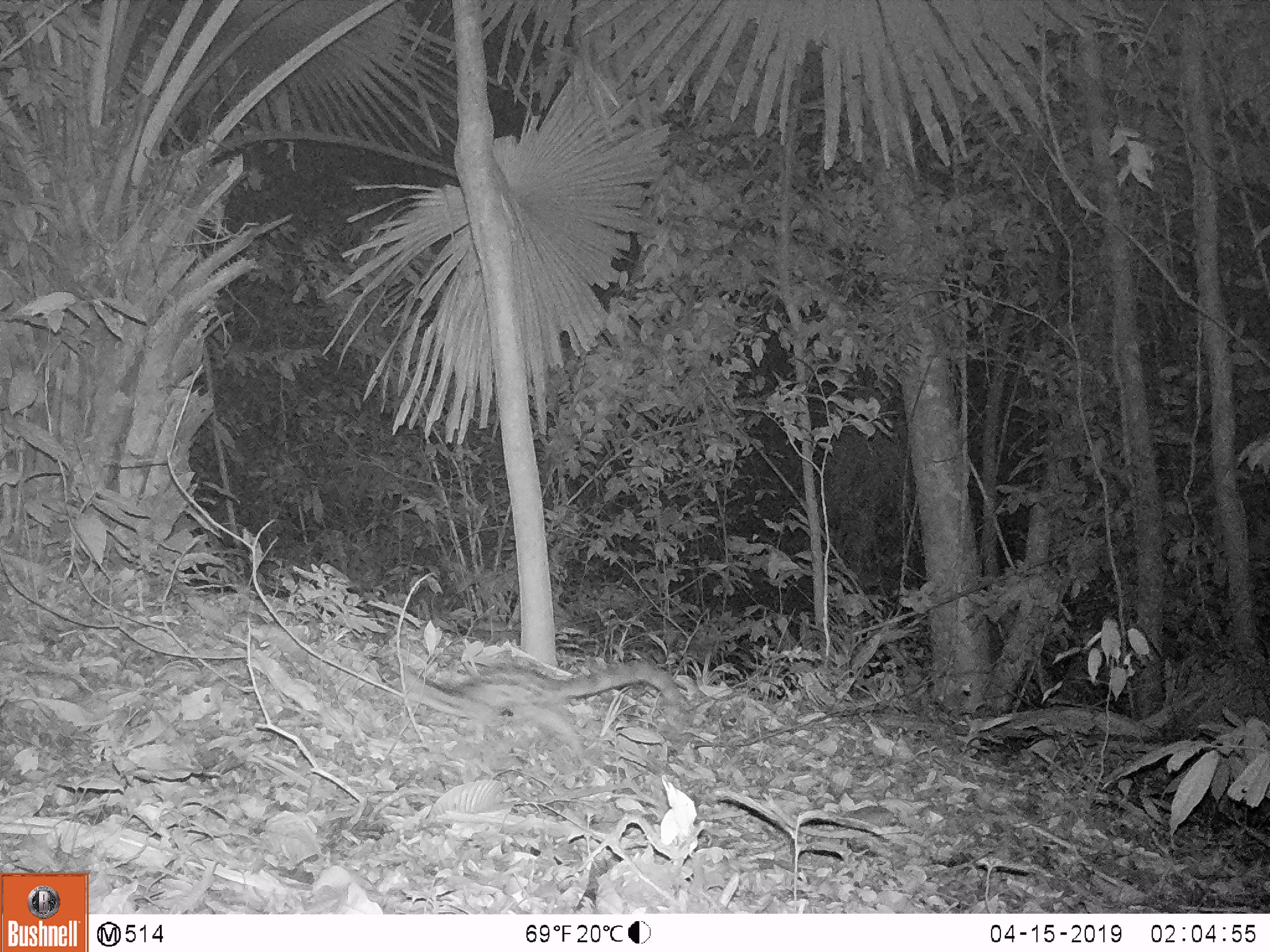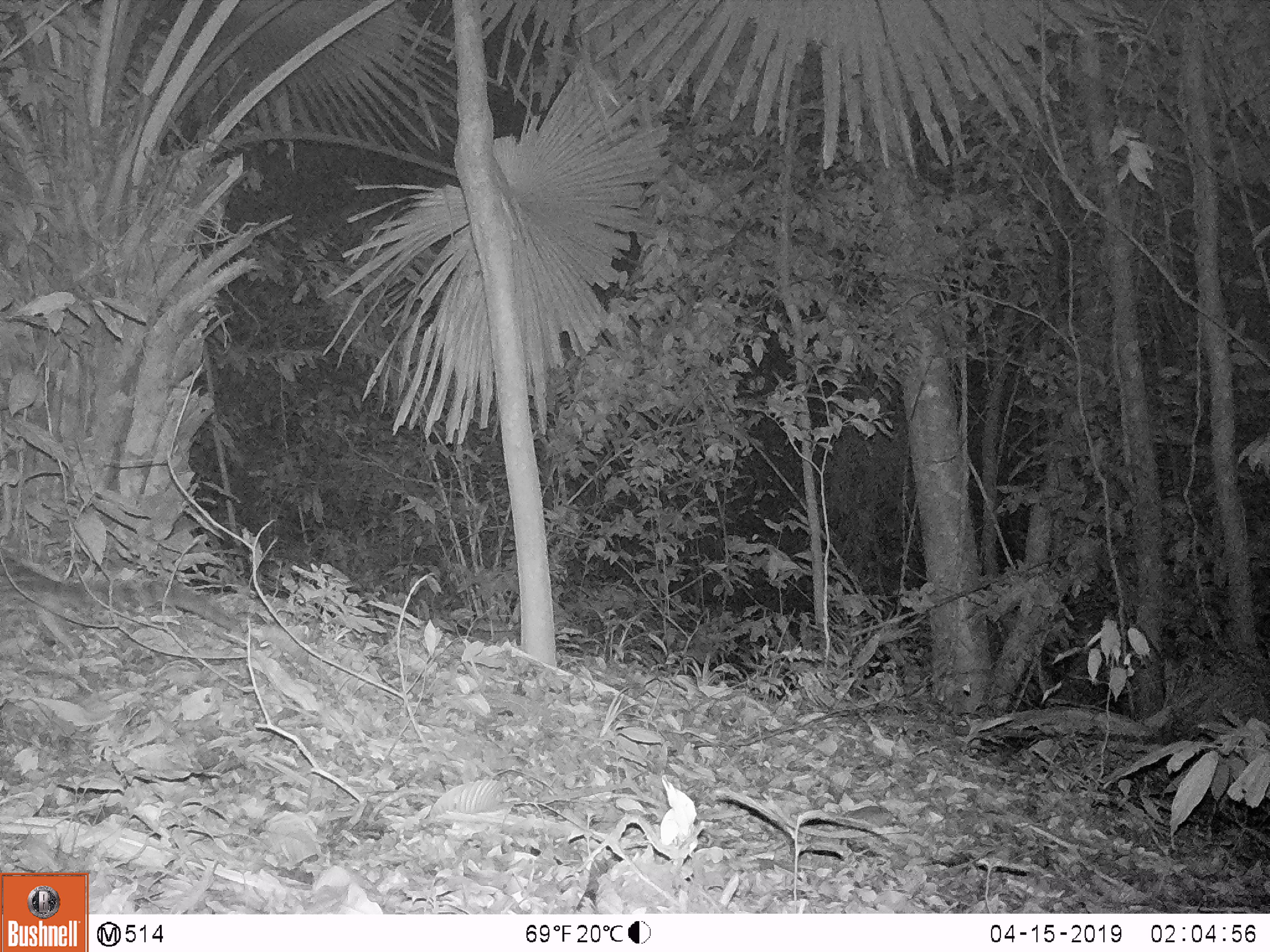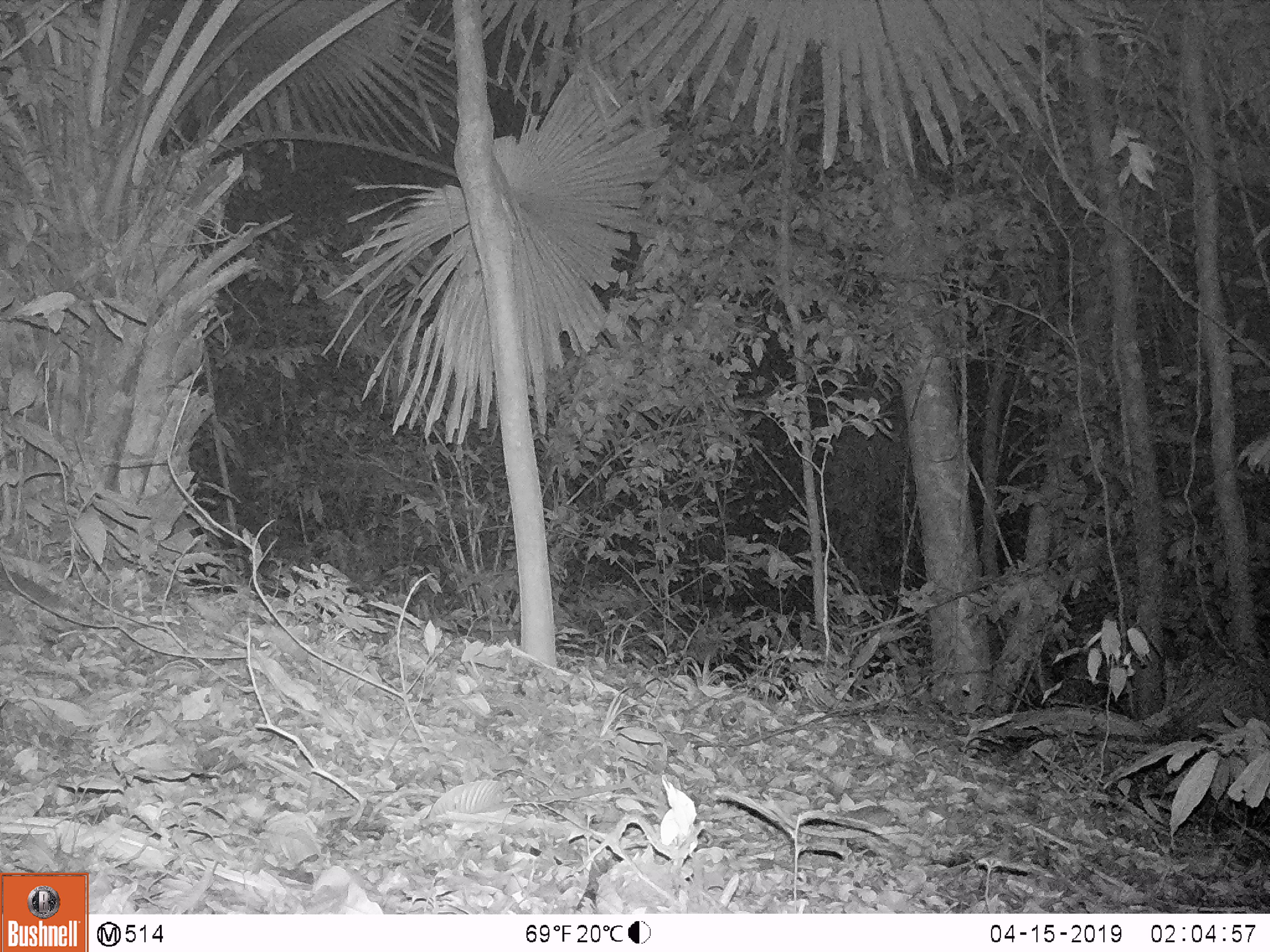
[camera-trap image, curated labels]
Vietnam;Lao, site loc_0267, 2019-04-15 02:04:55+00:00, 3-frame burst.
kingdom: Animalia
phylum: Chordata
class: Mammalia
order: Carnivora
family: Prionodontidae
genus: Prionodon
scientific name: Prionodon pardicolor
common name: spotted linsang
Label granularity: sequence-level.